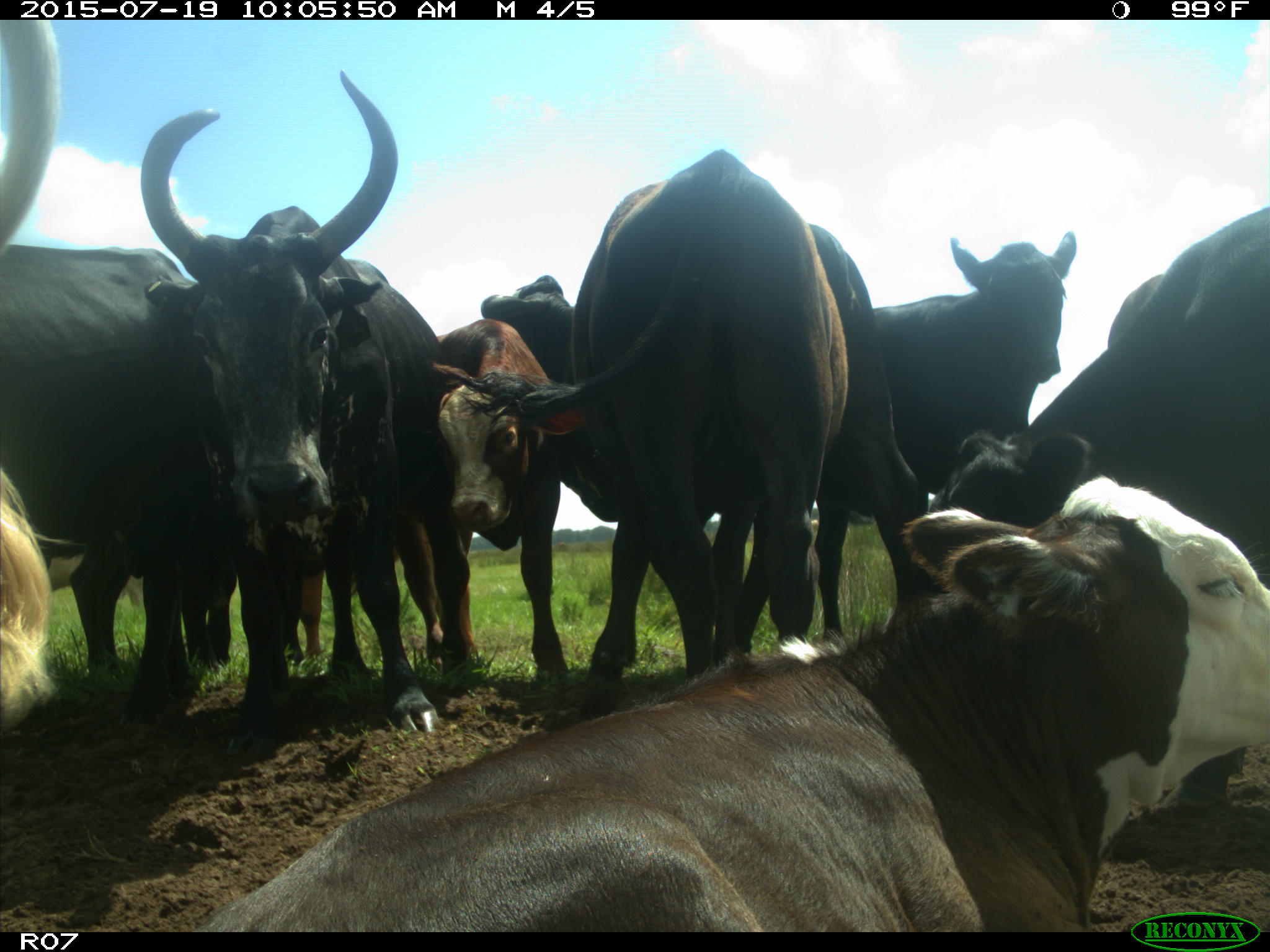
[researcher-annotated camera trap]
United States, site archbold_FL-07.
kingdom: Animalia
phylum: Chordata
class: Mammalia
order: Artiodactyla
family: Bovidae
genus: Bos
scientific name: Bos taurus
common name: domestic cow